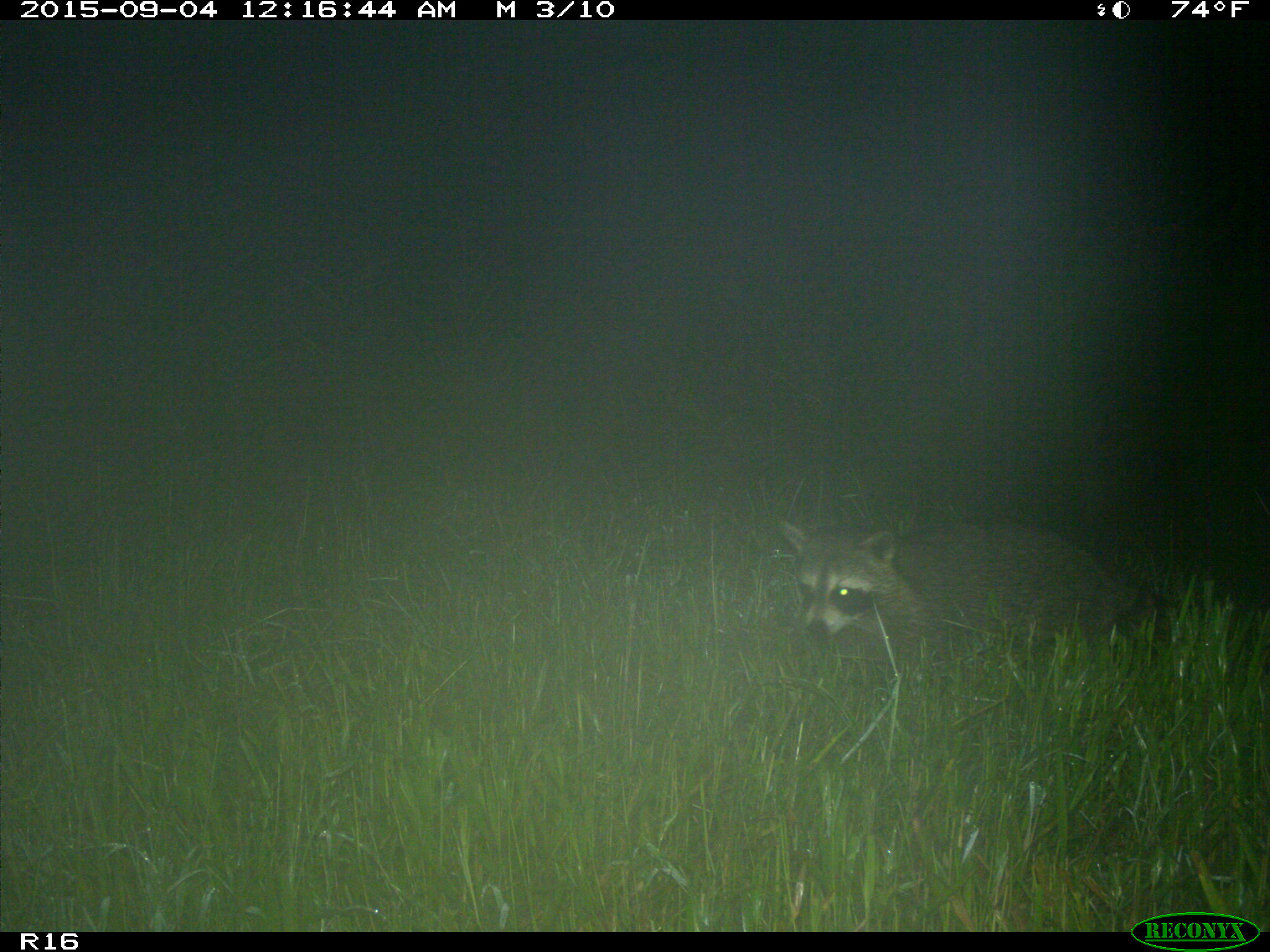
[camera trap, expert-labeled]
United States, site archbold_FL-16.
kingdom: Animalia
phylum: Chordata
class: Mammalia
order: Carnivora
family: Procyonidae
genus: Procyon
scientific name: Procyon lotor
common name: common raccoon